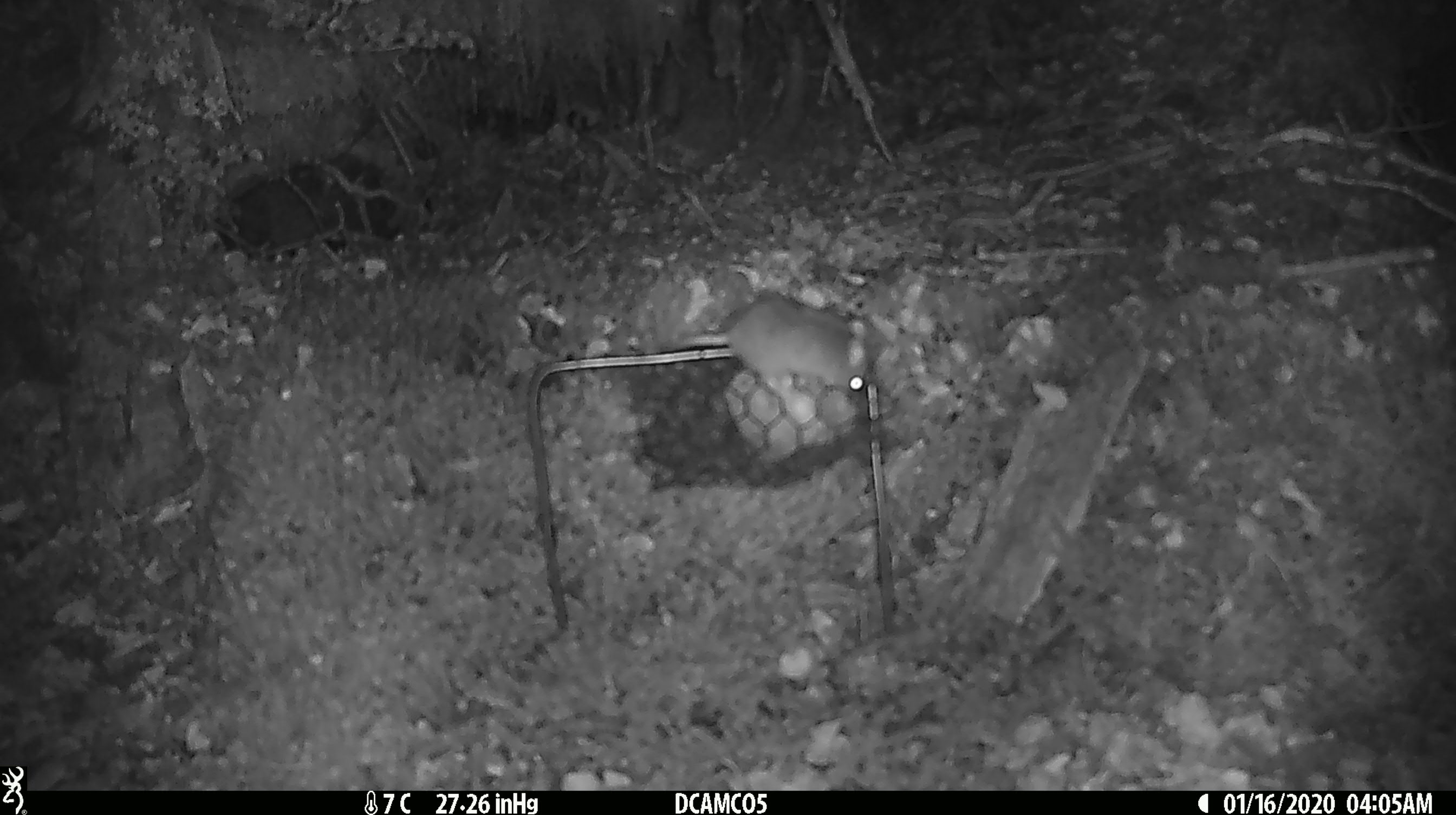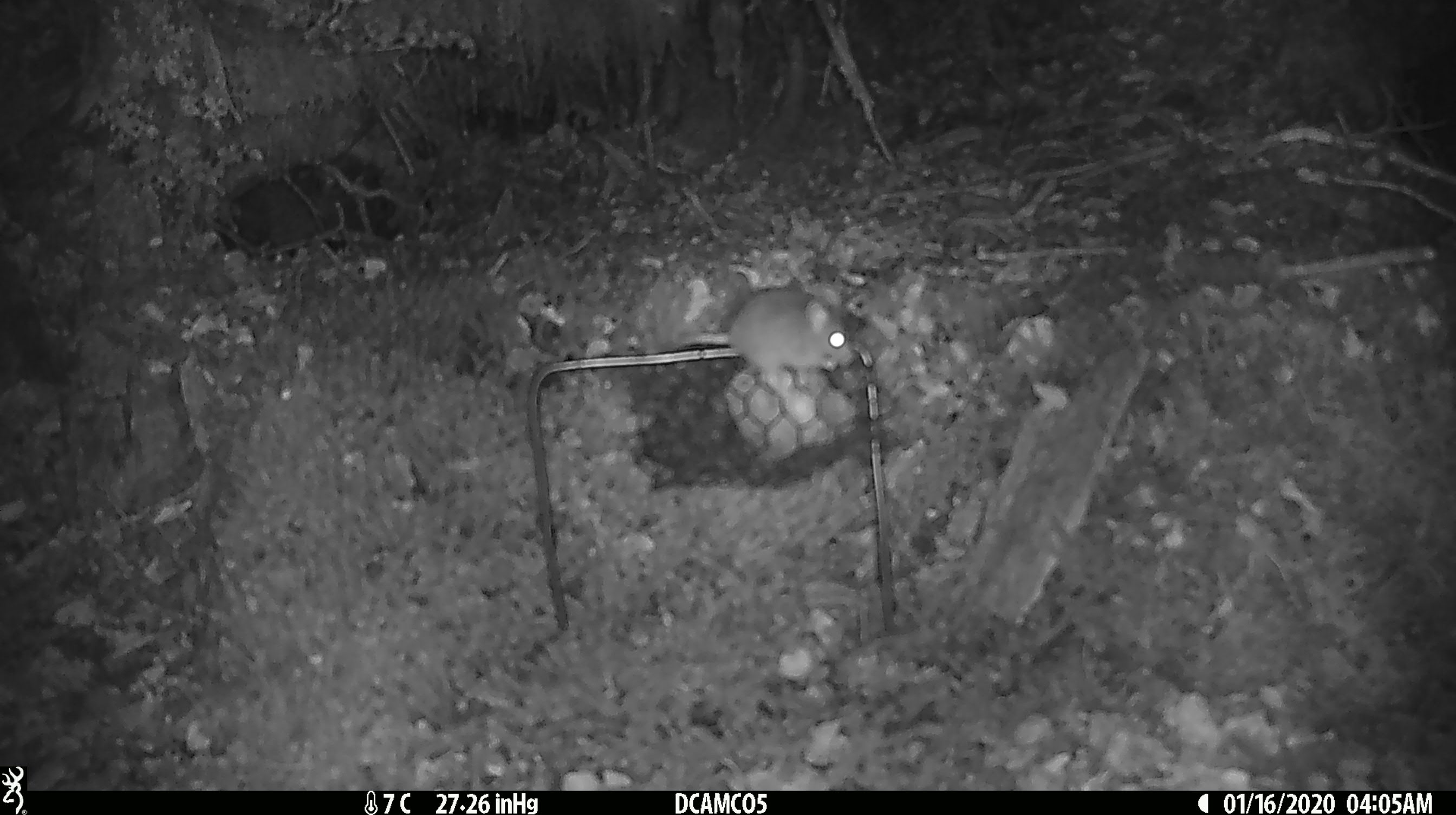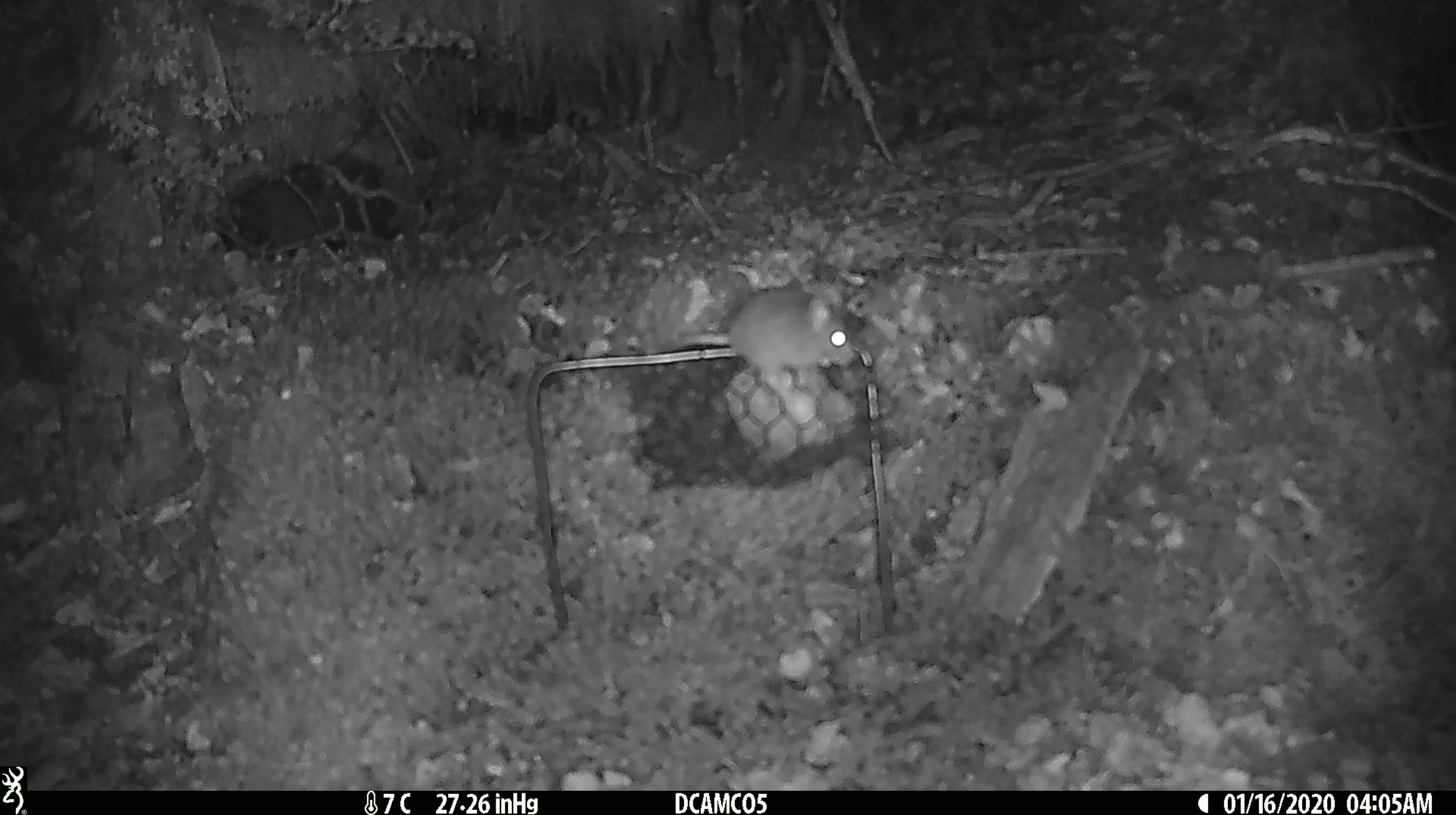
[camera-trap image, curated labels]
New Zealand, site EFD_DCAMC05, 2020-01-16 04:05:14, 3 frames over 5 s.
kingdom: Animalia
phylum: Chordata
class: Mammalia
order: Rodentia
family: Muridae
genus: Mus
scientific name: Mus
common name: mouse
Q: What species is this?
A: Mouse (Mus).